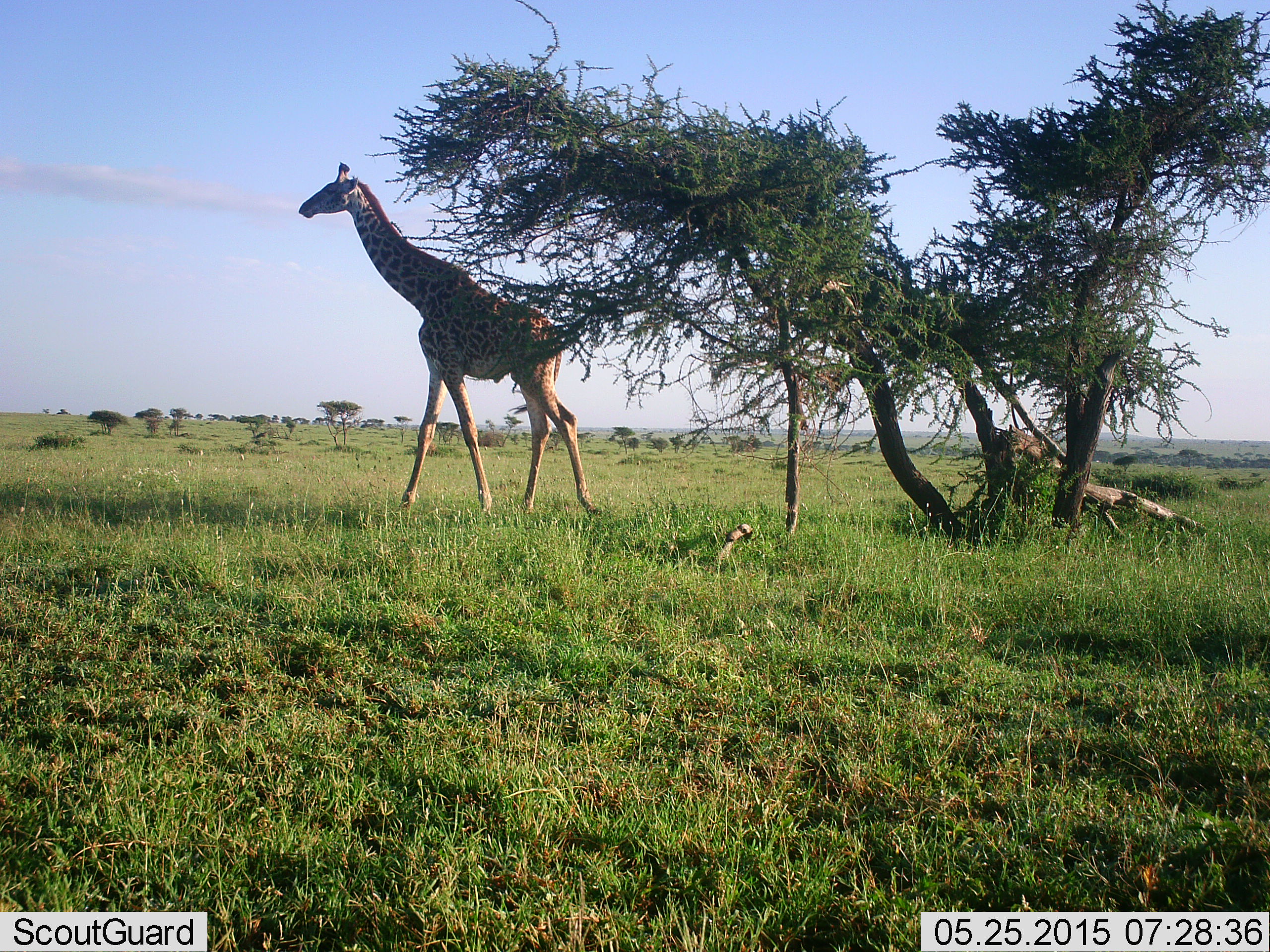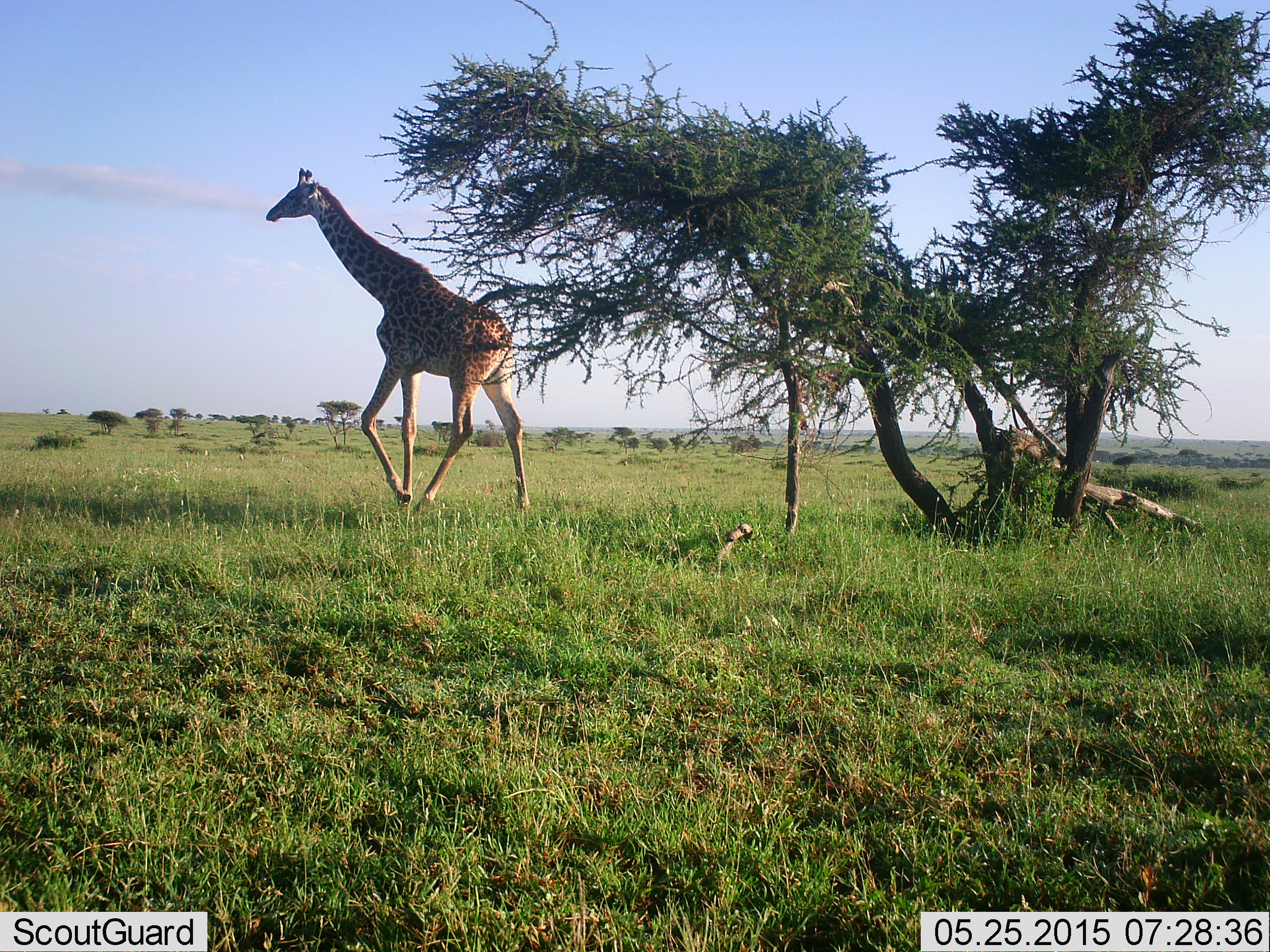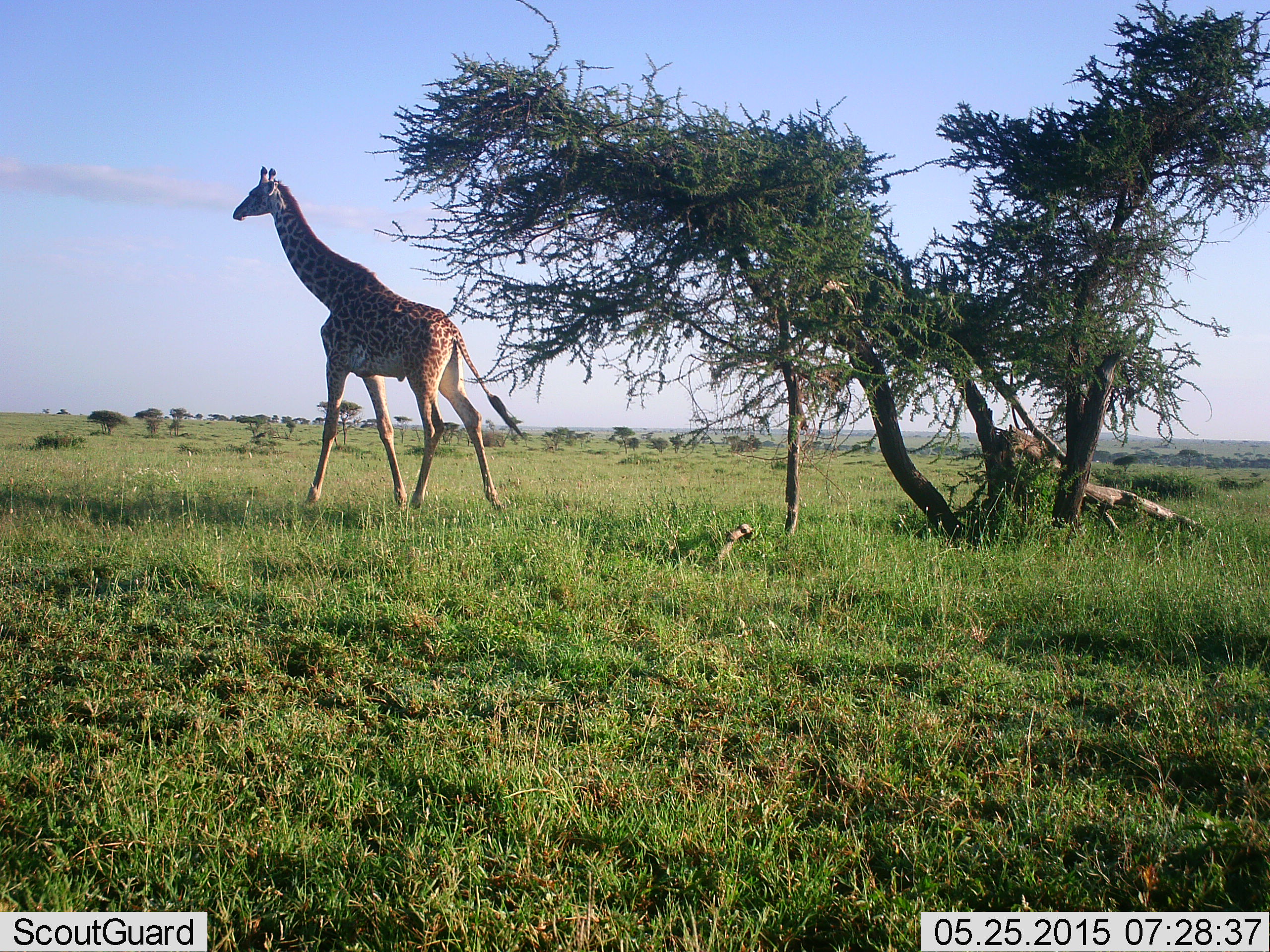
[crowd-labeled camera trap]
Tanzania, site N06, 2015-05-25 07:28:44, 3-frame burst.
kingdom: Animalia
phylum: Chordata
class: Mammalia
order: Artiodactyla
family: Giraffidae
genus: Giraffa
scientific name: Giraffa camelopardalis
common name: giraffe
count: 1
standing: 10%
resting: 0%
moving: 90%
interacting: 0%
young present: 0%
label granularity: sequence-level